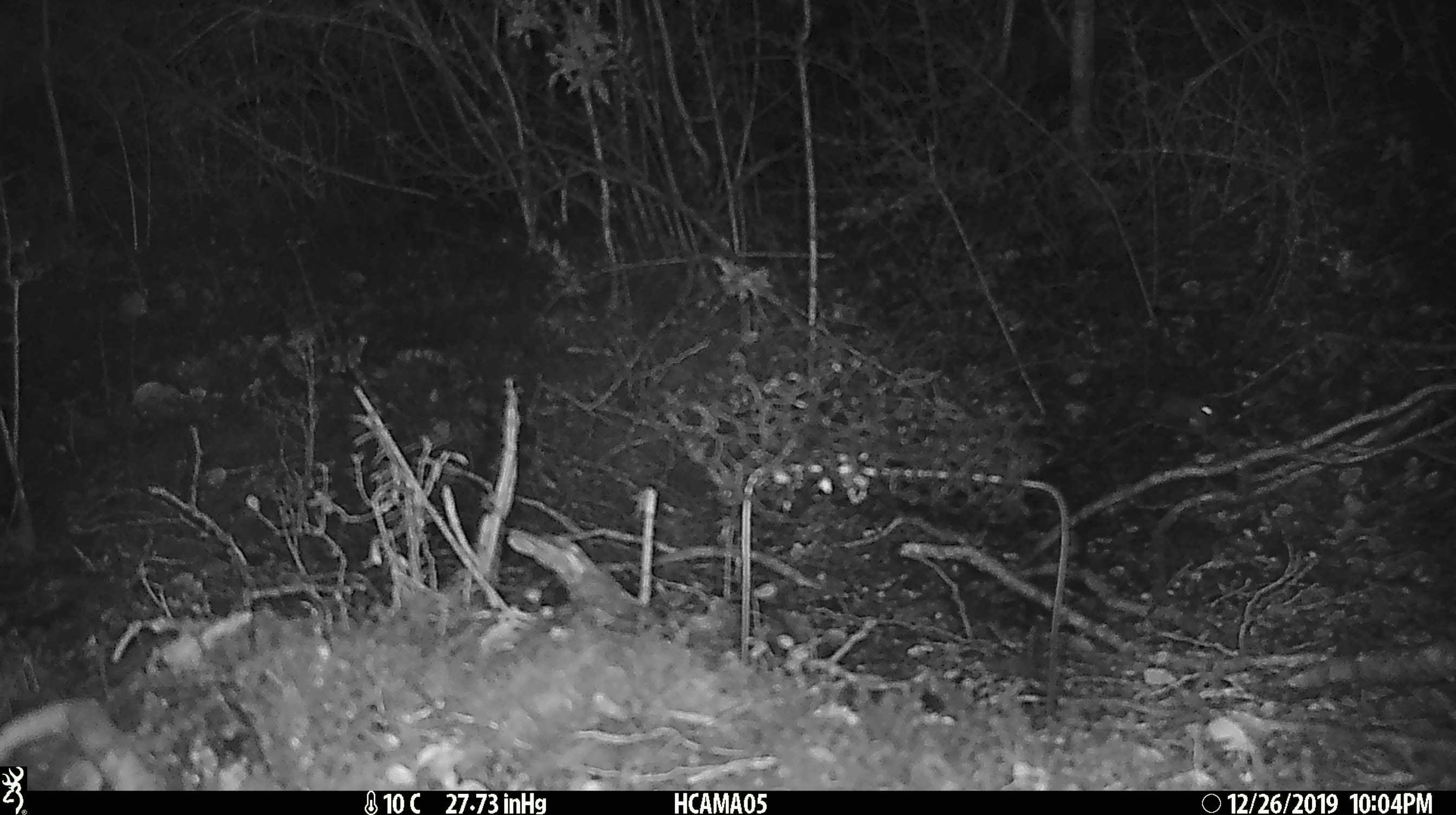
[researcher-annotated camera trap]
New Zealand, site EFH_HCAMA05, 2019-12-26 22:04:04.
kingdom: Animalia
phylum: Chordata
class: Mammalia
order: Rodentia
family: Muridae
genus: Mus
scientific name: Mus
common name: mouse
Mouse (Mus).